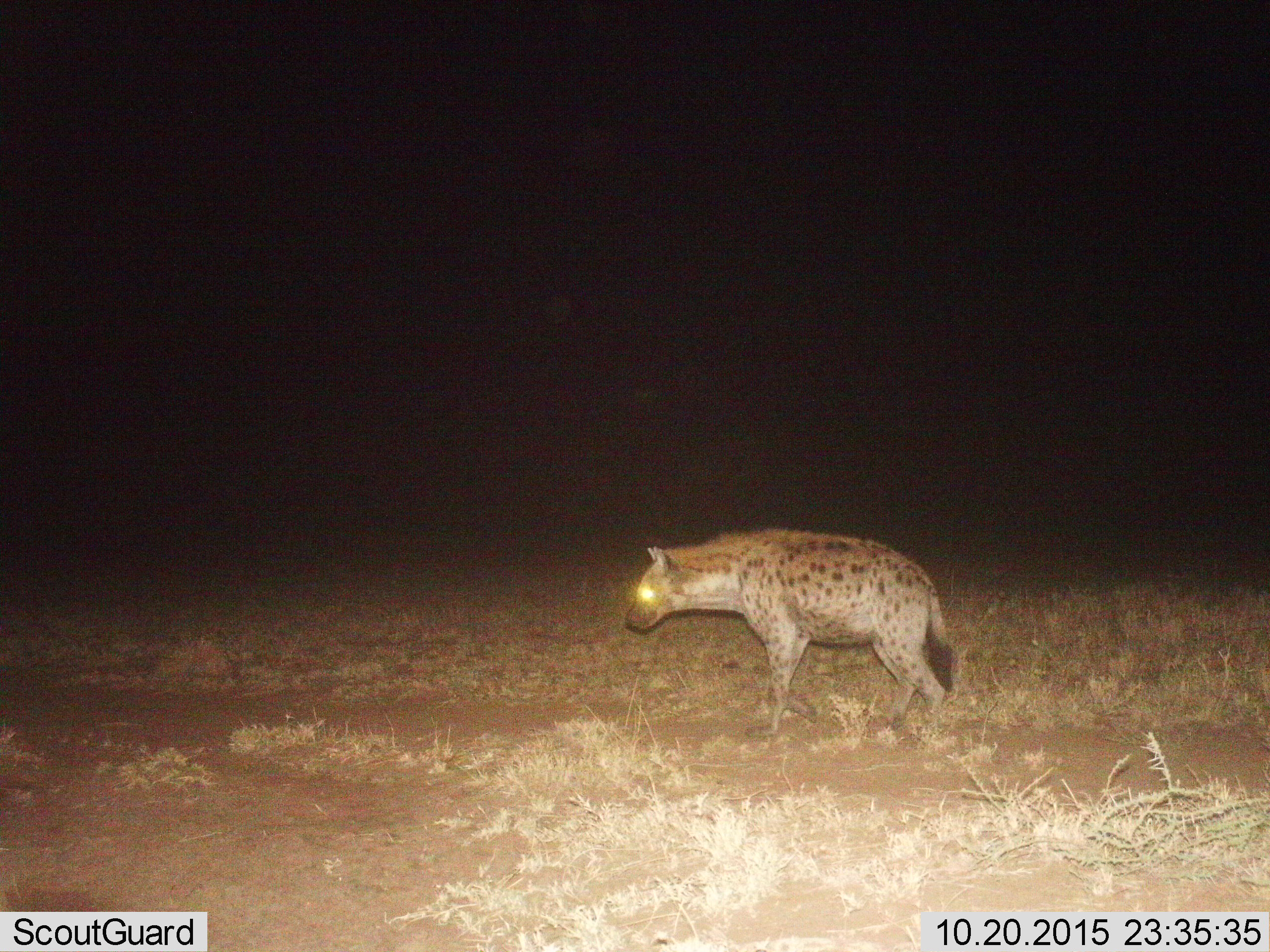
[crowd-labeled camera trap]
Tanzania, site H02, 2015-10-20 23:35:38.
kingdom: Animalia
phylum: Chordata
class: Mammalia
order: Carnivora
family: Hyaenidae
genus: Crocuta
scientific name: Crocuta crocuta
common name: spotted hyena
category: hyenaspotted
Hyenaspotted (spotted hyena) (Crocuta crocuta), count 1. Behavior (volunteer vote fractions): standing 40%, resting 10%, moving 50%, interacting 0%. Young present (vote fraction): 0%. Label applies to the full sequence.